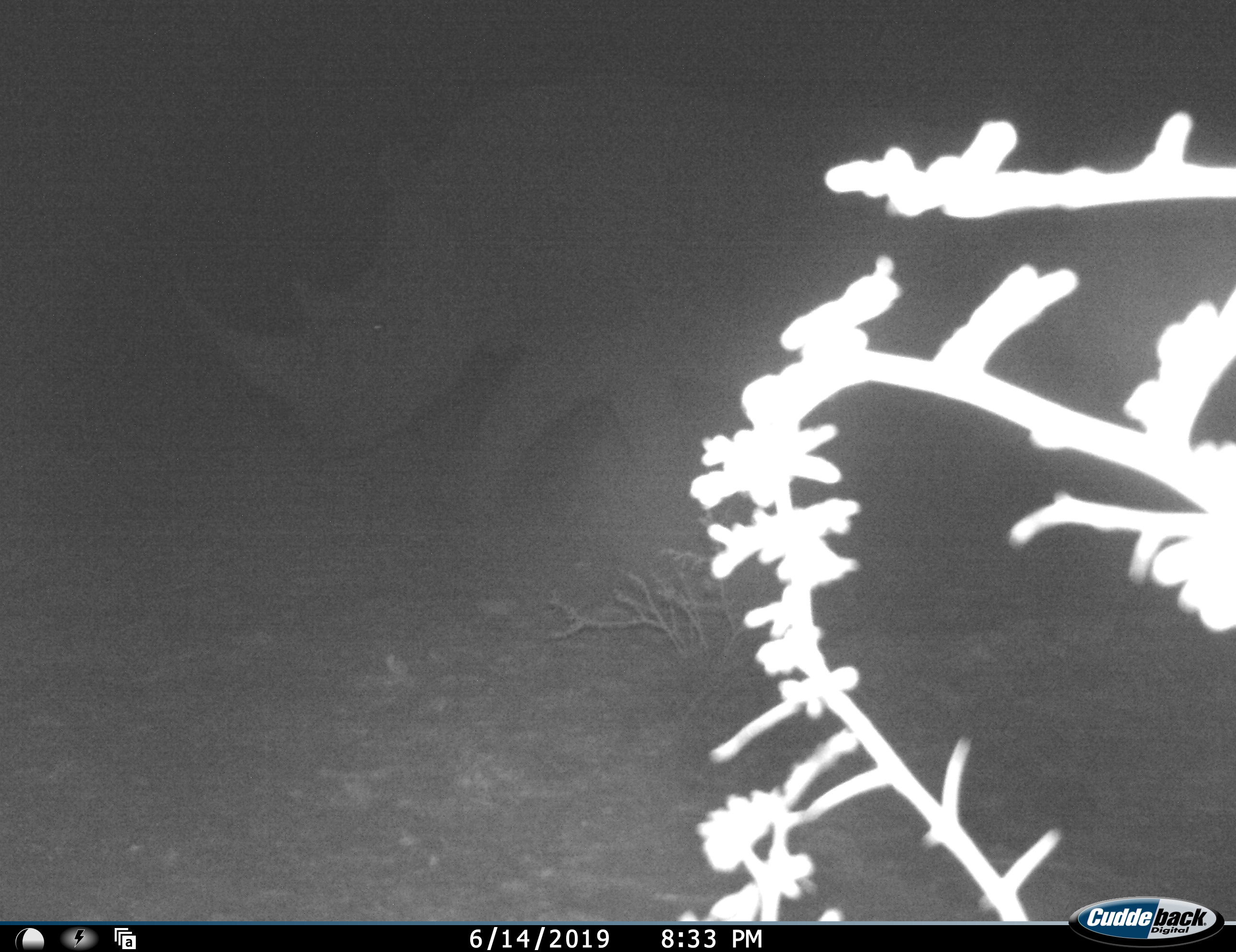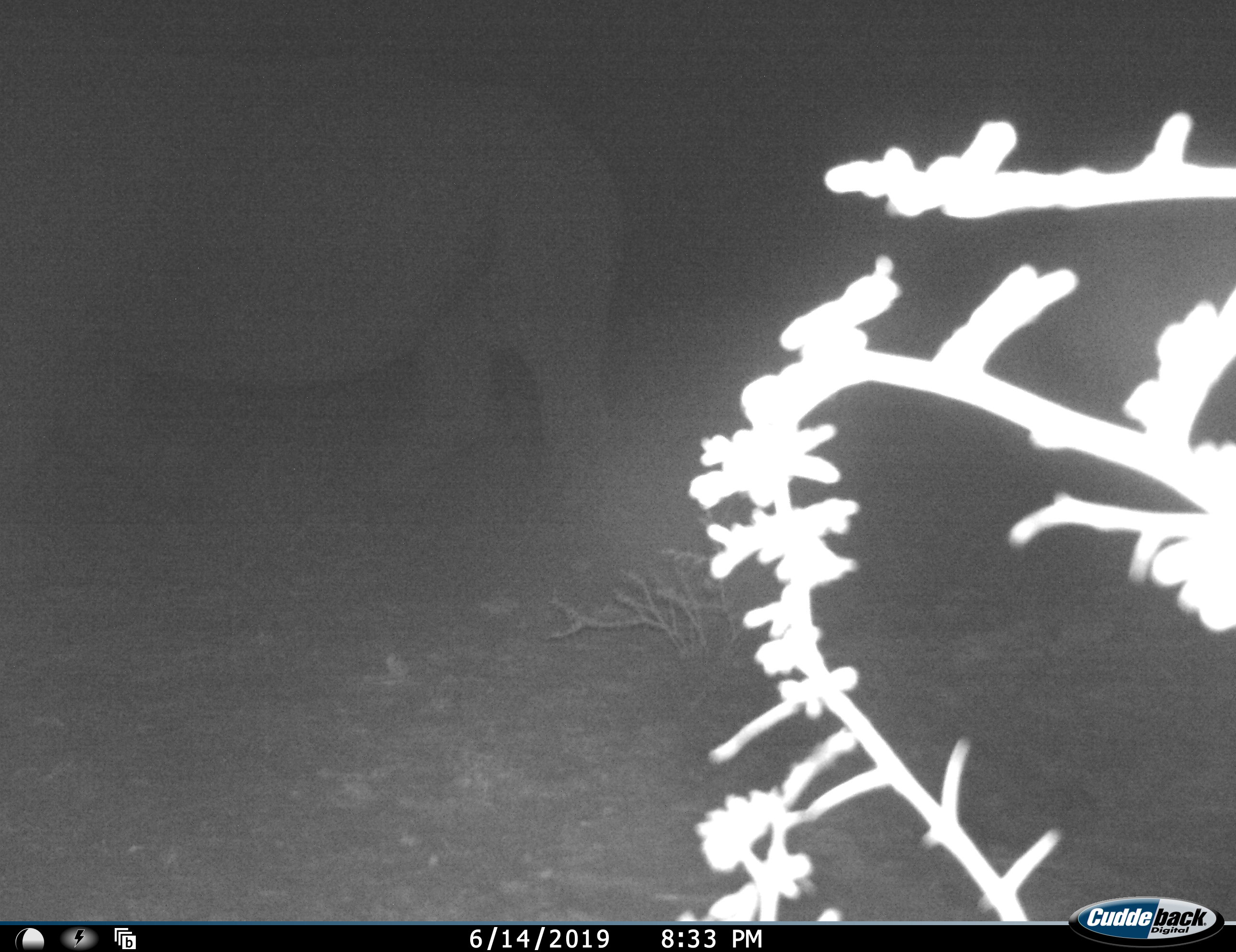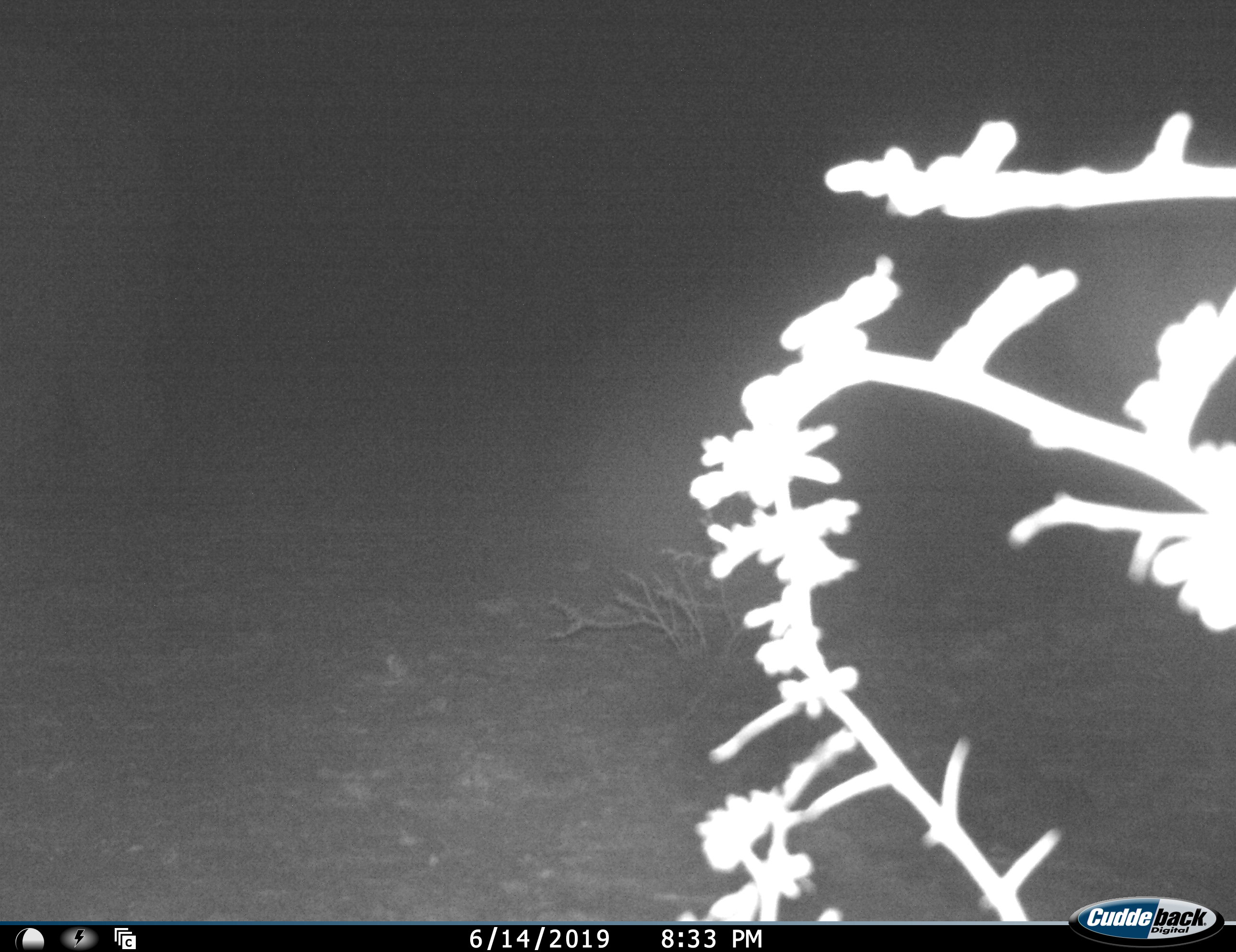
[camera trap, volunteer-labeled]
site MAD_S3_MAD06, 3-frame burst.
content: unidentified animal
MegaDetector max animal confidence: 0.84